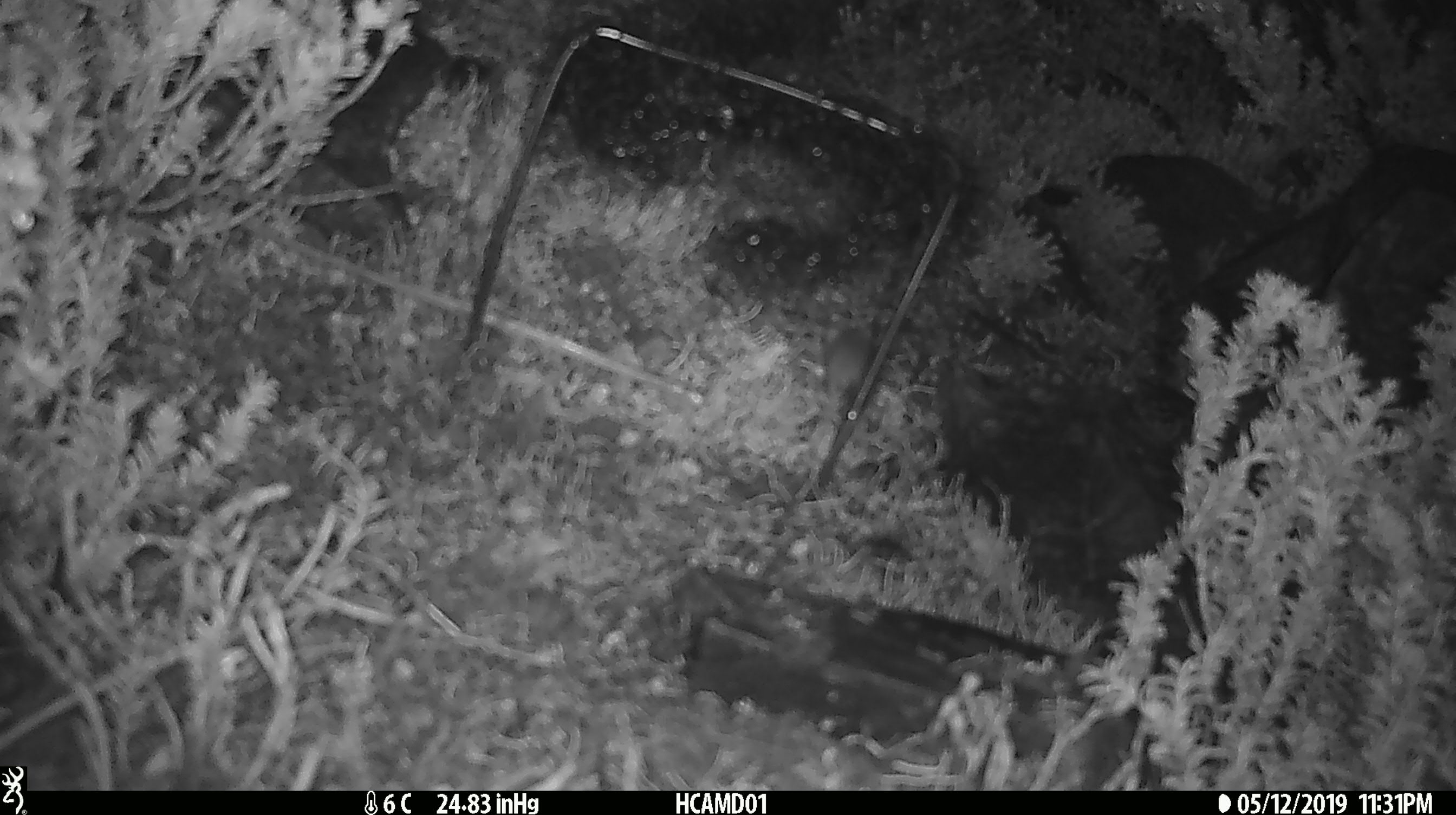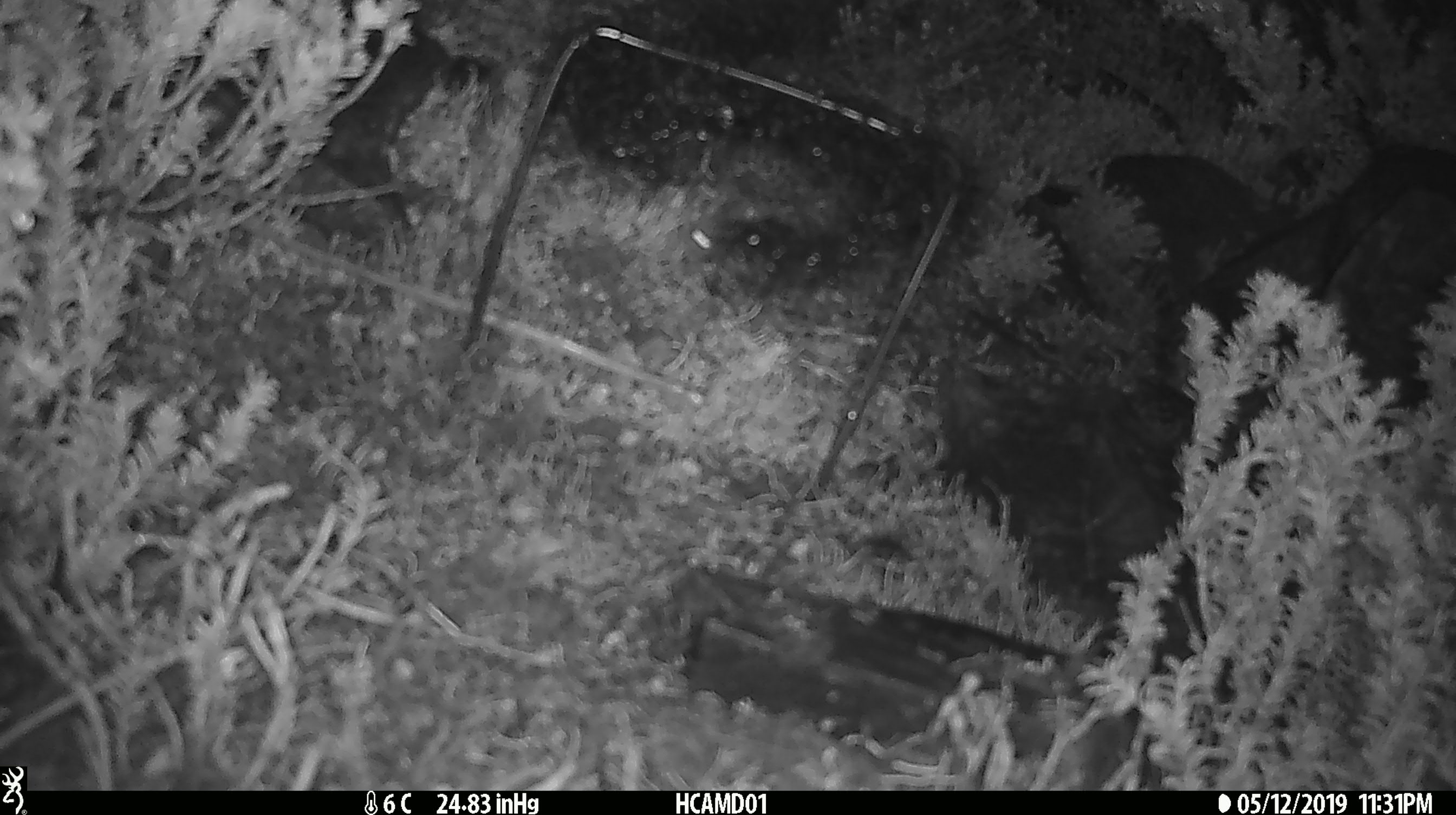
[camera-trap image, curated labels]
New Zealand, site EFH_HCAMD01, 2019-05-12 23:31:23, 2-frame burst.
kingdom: Animalia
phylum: Chordata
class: Mammalia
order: Rodentia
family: Muridae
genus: Mus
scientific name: Mus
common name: mouse